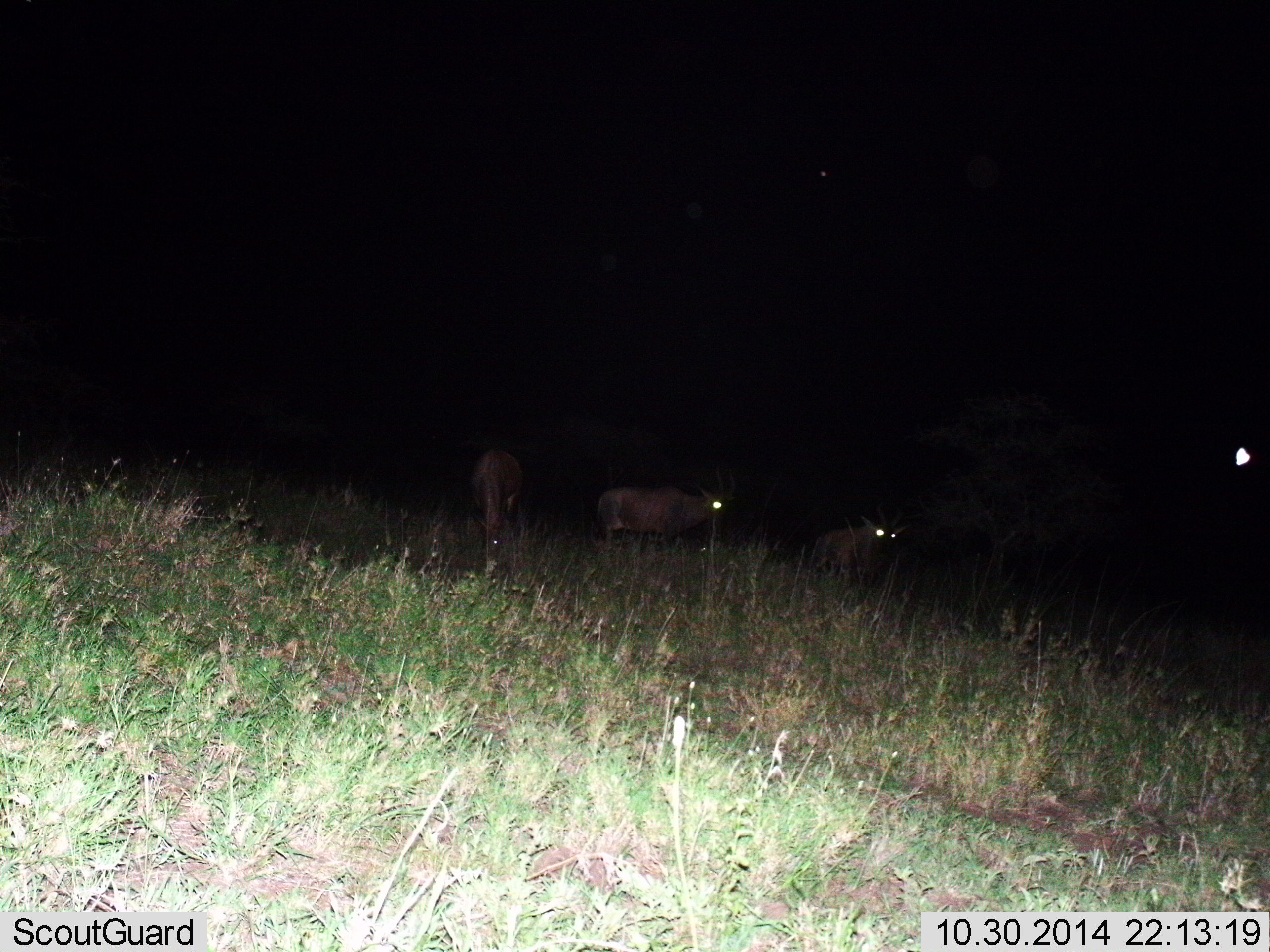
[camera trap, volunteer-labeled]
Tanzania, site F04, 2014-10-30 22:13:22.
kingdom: Animalia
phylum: Chordata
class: Mammalia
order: Artiodactyla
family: Bovidae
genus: Connochaetes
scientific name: Connochaetes taurinus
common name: blue wildebeest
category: wildebeest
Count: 3.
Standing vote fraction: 75%.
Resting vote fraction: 0%.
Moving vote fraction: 0%.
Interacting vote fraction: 0%.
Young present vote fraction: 0%.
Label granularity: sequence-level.